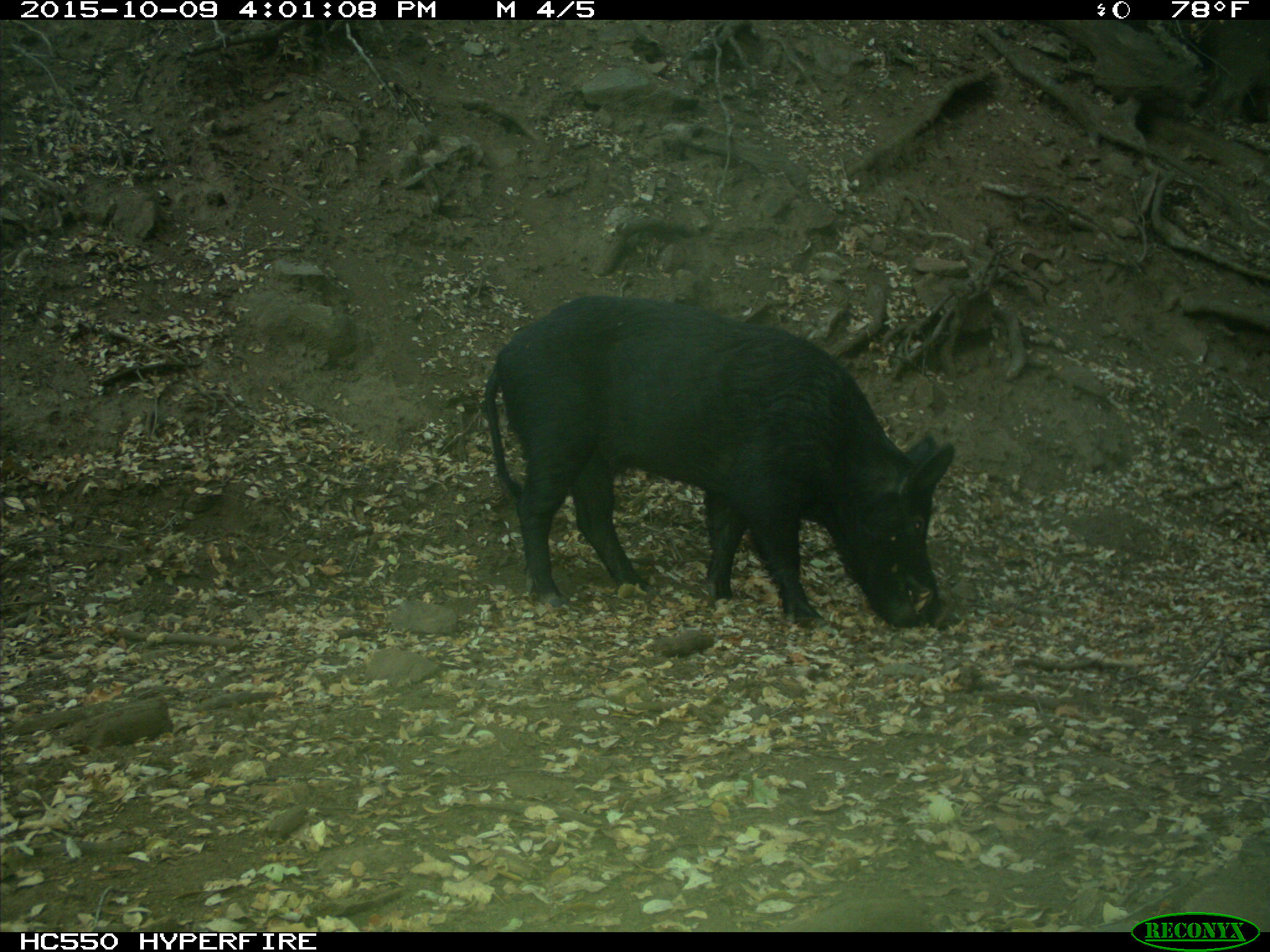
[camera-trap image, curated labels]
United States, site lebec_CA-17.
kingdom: Animalia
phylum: Chordata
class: Mammalia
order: Artiodactyla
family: Suidae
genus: Sus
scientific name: Sus scrofa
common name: wild boar